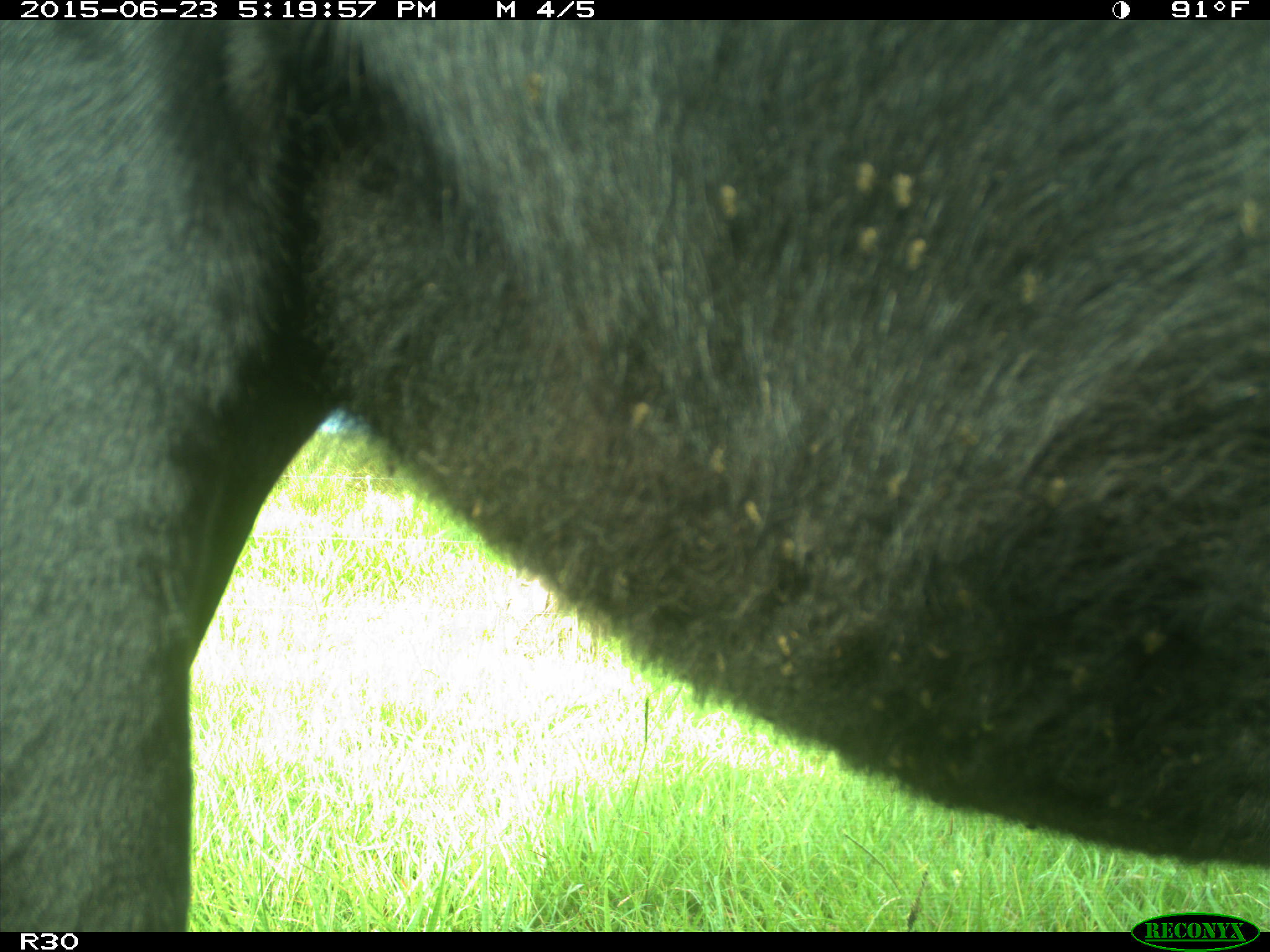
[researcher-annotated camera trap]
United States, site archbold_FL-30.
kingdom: Animalia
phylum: Chordata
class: Mammalia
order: Artiodactyla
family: Bovidae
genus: Bos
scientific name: Bos taurus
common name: domestic cow